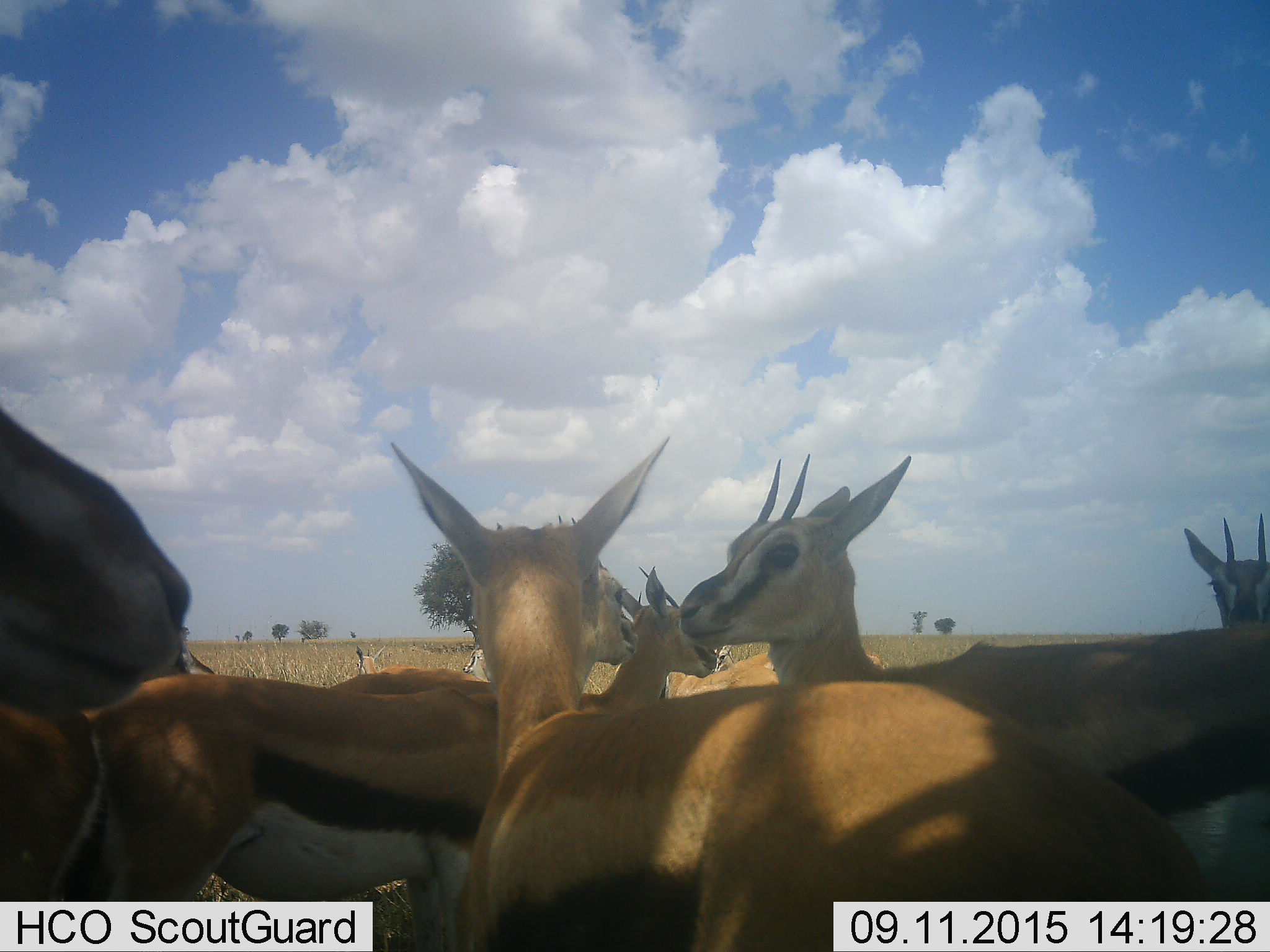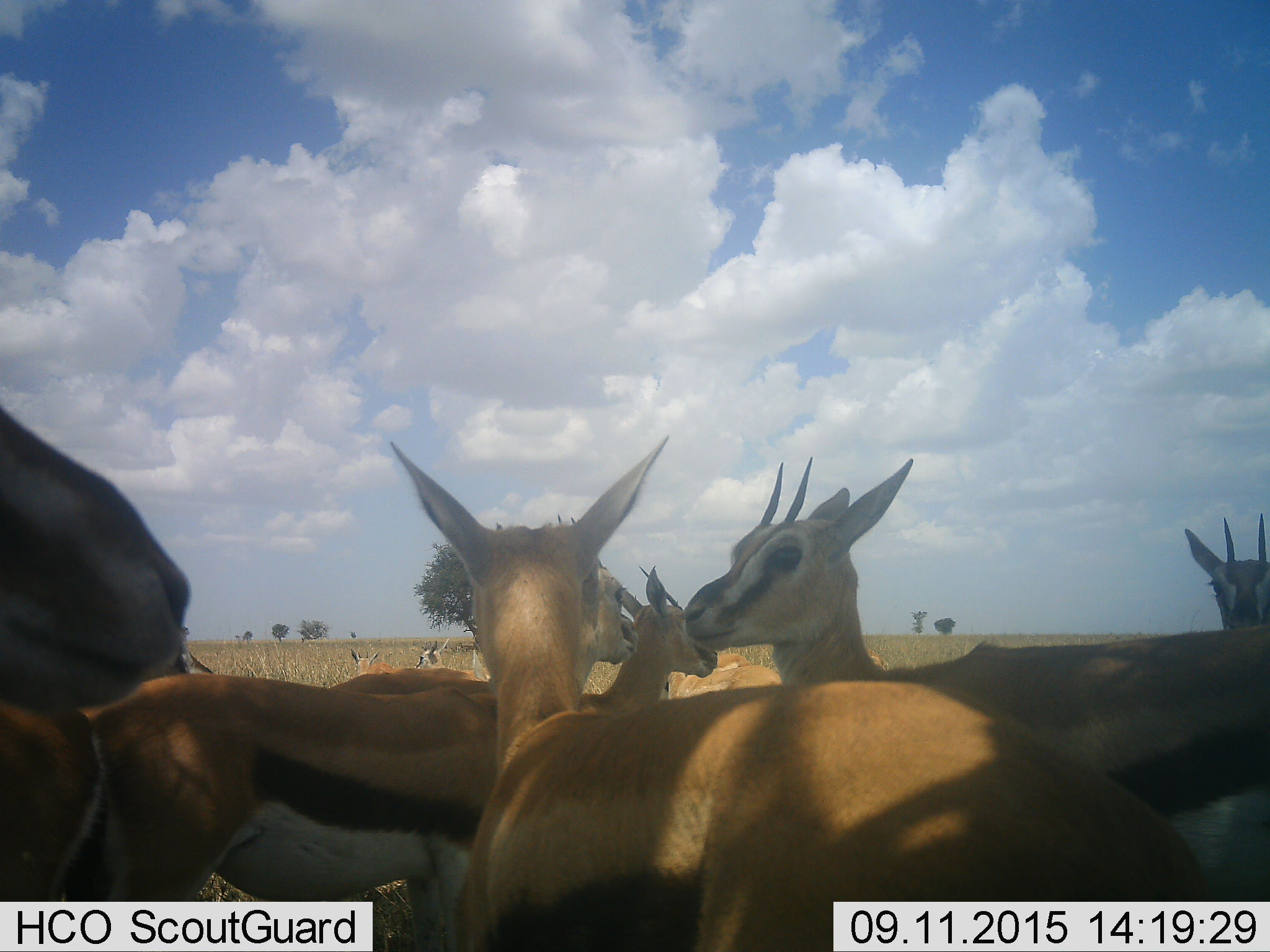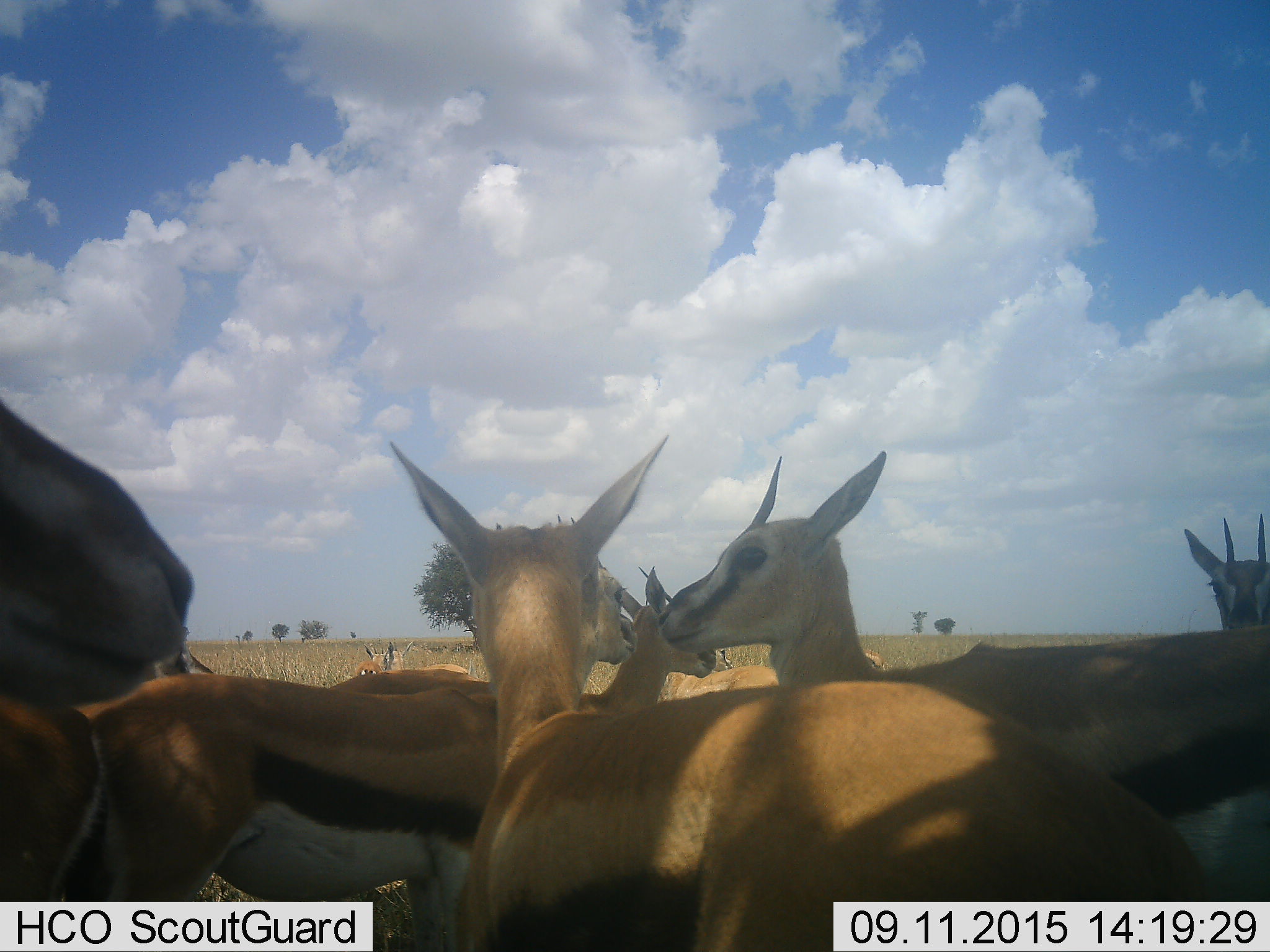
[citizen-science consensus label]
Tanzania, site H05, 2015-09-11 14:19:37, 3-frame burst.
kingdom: Animalia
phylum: Chordata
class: Mammalia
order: Artiodactyla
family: Bovidae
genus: Eudorcas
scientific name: Eudorcas thomsonii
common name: thomson's gazelle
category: gazellethomsons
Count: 11-50.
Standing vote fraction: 100%.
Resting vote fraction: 17%.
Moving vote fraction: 50%.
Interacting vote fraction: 0%.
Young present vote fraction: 17%.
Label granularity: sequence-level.